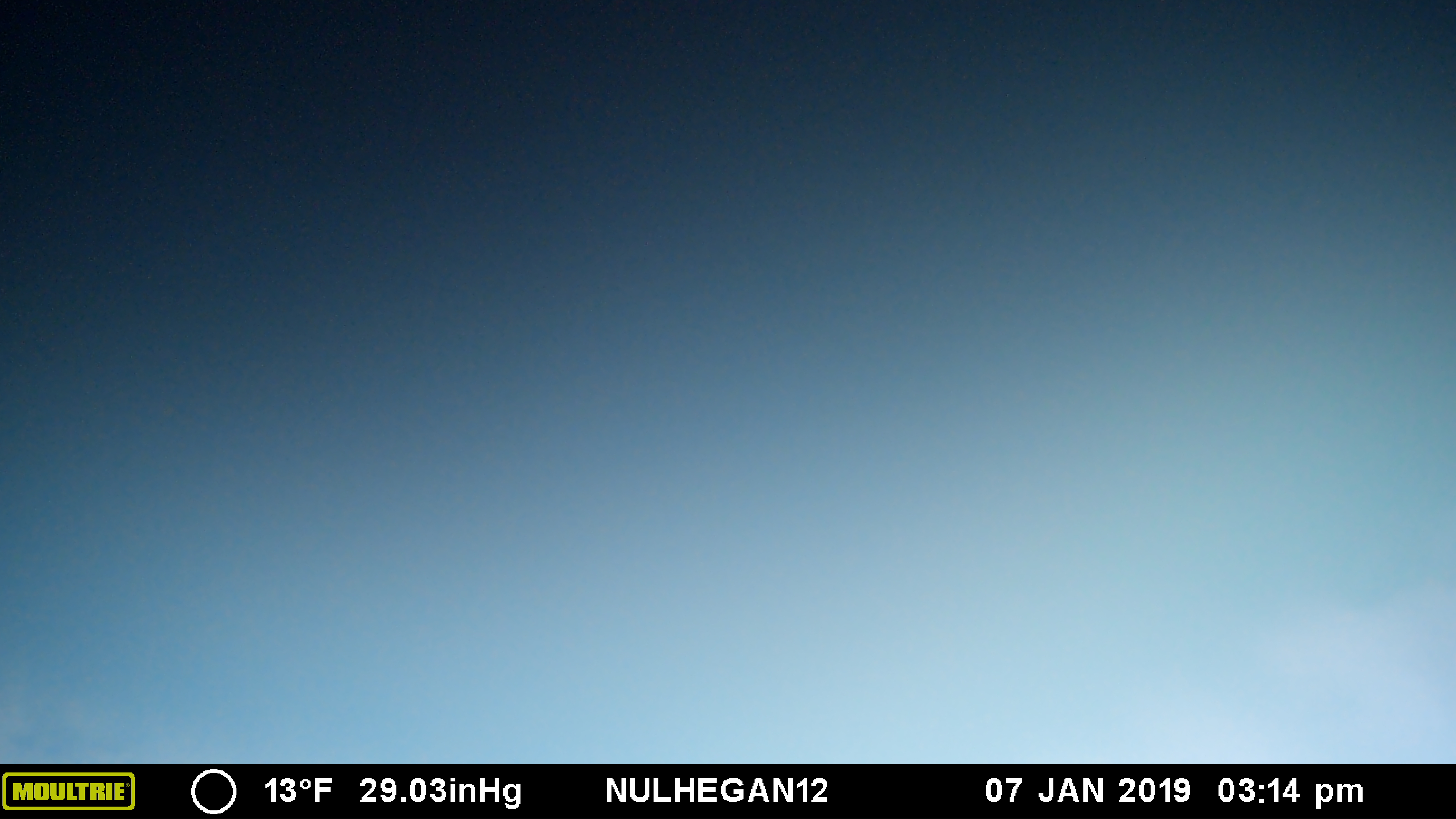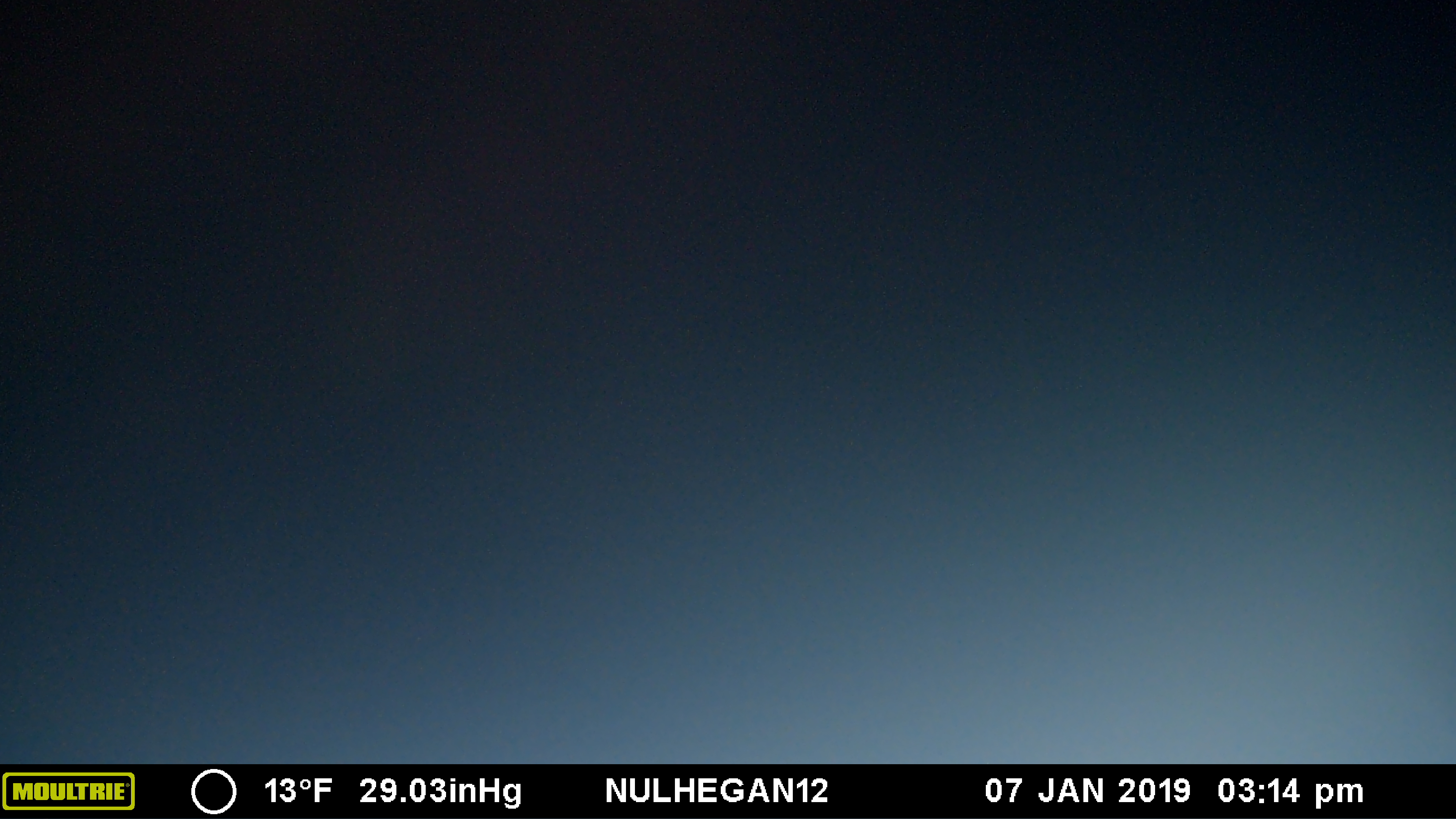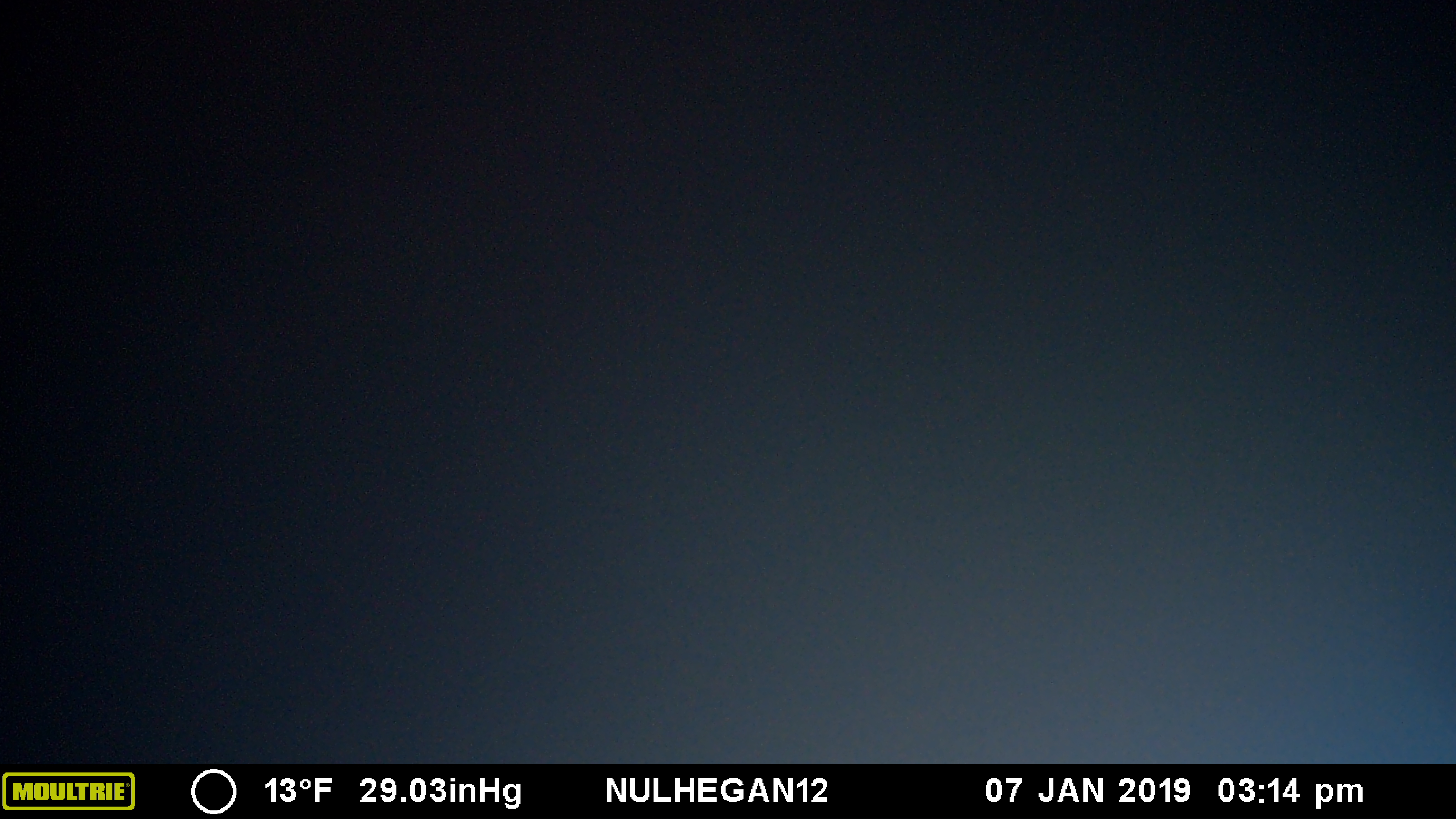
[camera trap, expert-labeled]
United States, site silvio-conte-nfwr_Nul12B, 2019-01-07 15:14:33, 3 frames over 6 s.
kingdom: Animalia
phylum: Chordata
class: Mammalia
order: Artiodactyla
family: Cervidae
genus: Alces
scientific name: Alces alces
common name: moose